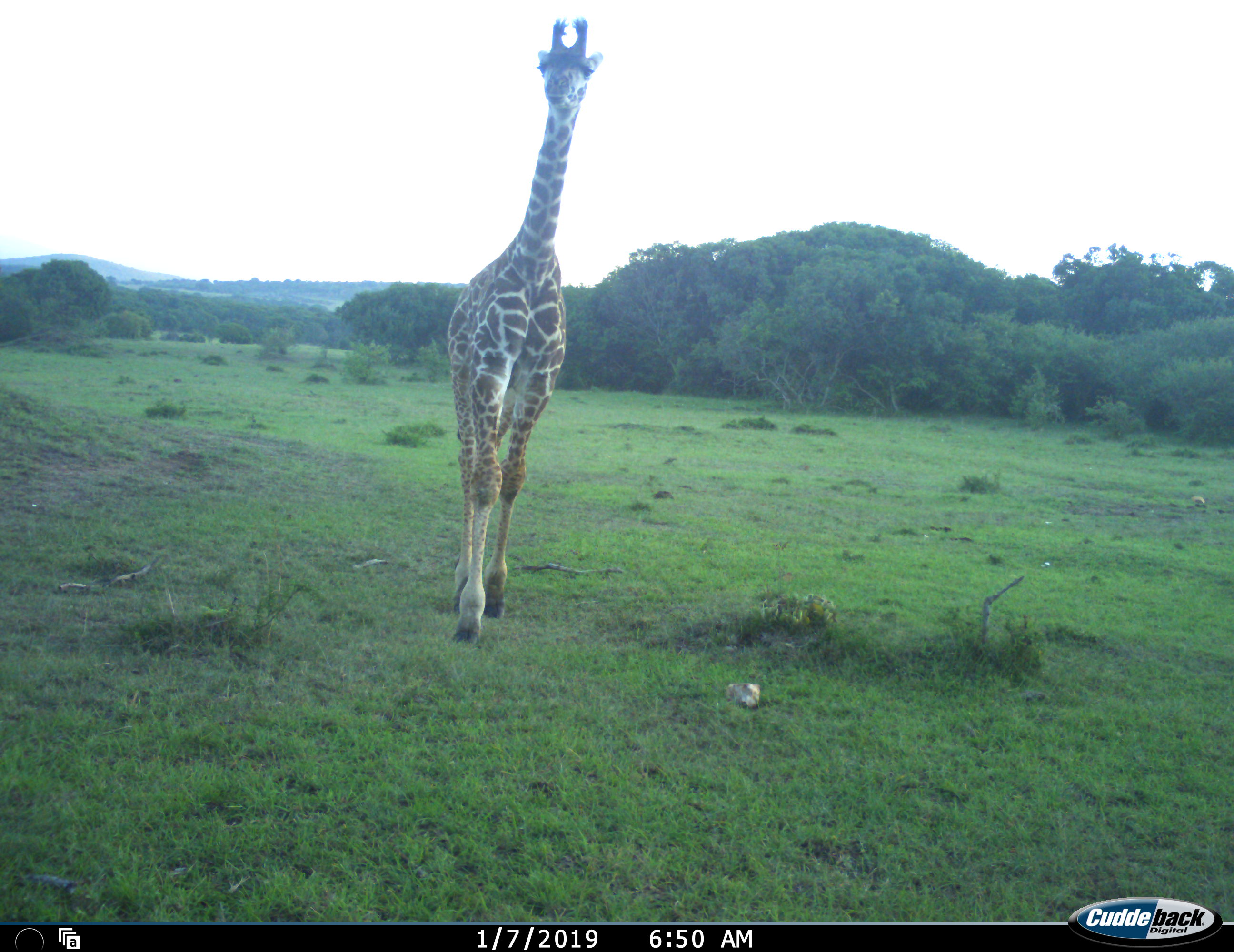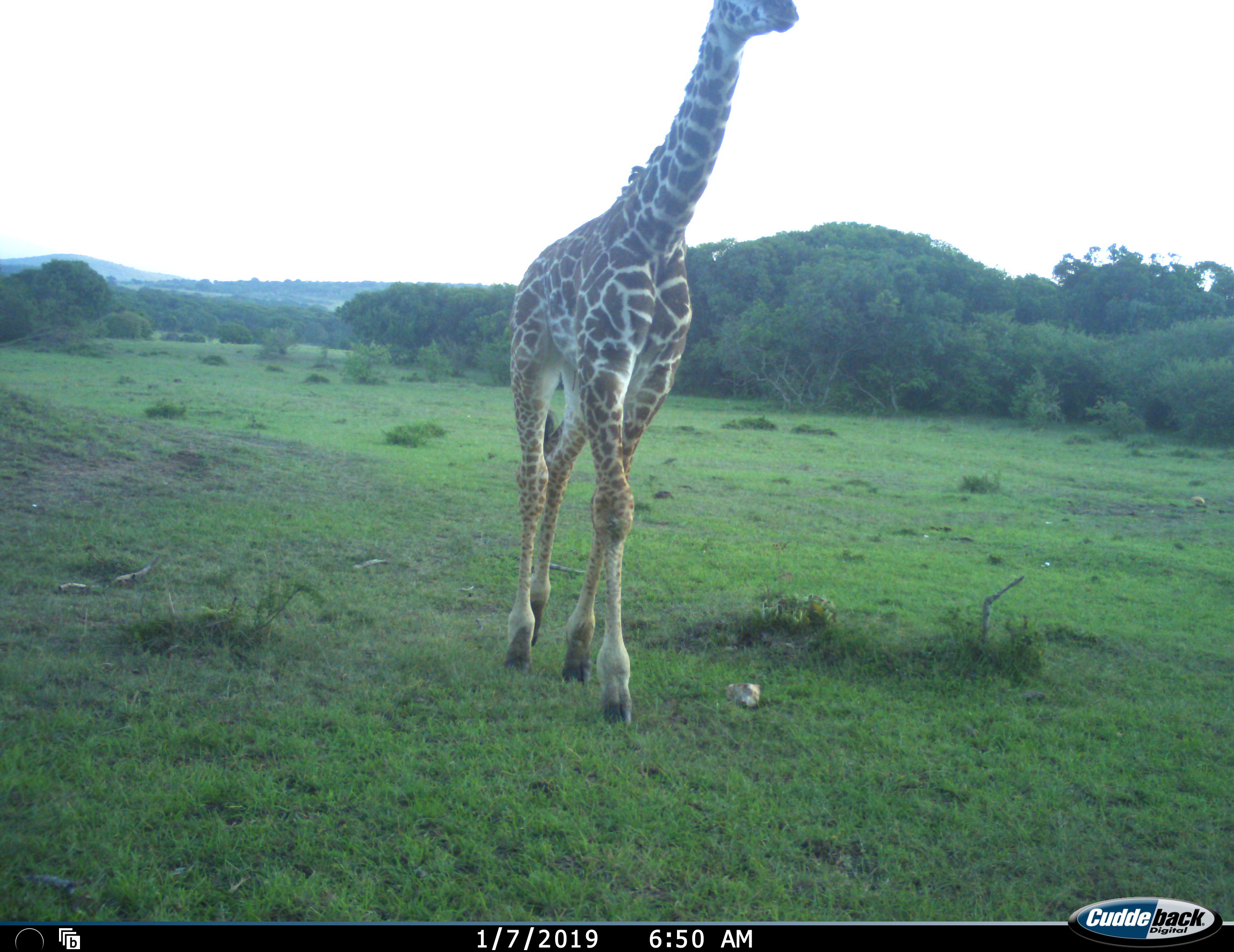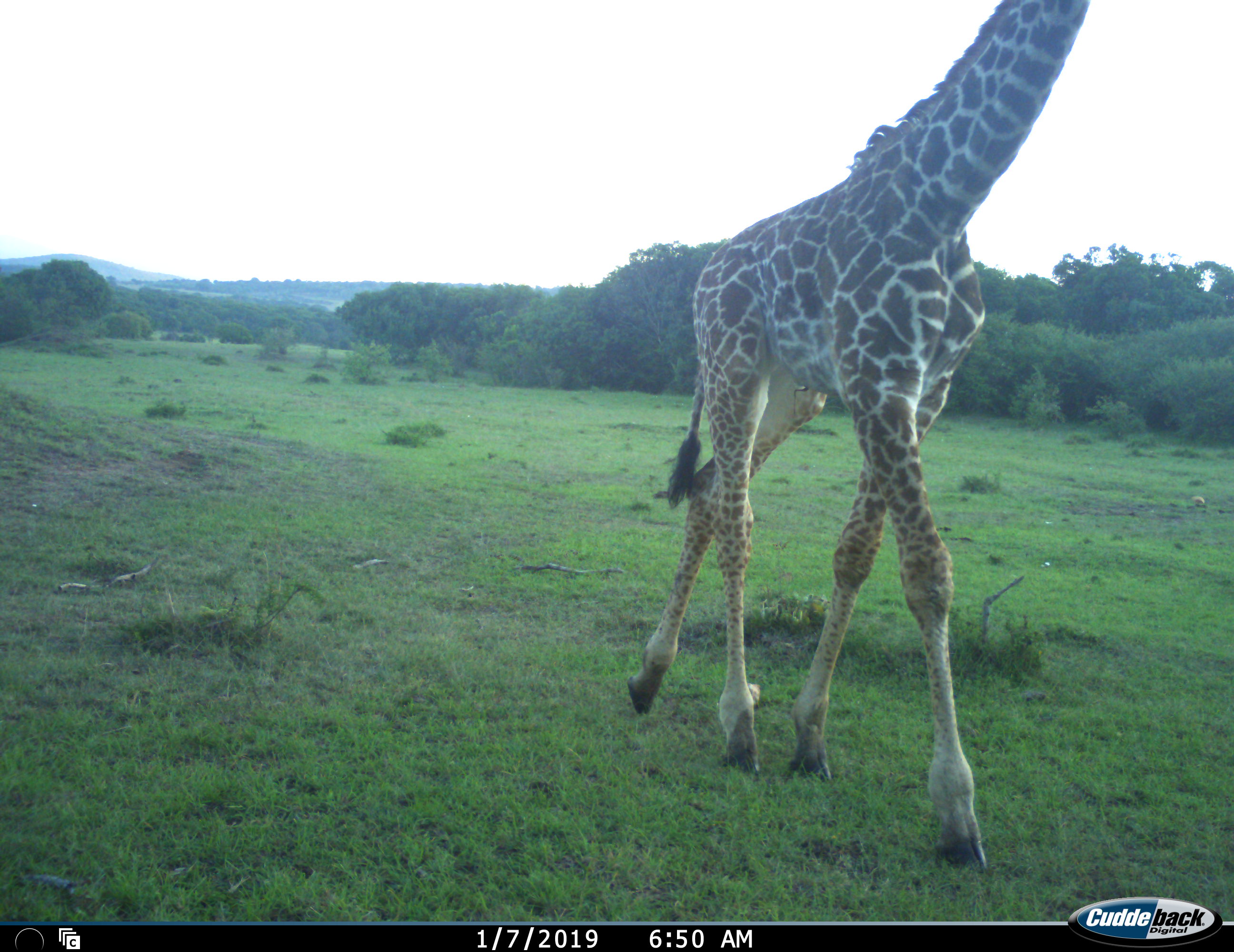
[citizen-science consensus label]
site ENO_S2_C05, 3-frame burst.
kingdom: Animalia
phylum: Chordata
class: Mammalia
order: Artiodactyla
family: Giraffidae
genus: Giraffa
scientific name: Giraffa camelopardalis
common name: giraffe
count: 1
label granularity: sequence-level